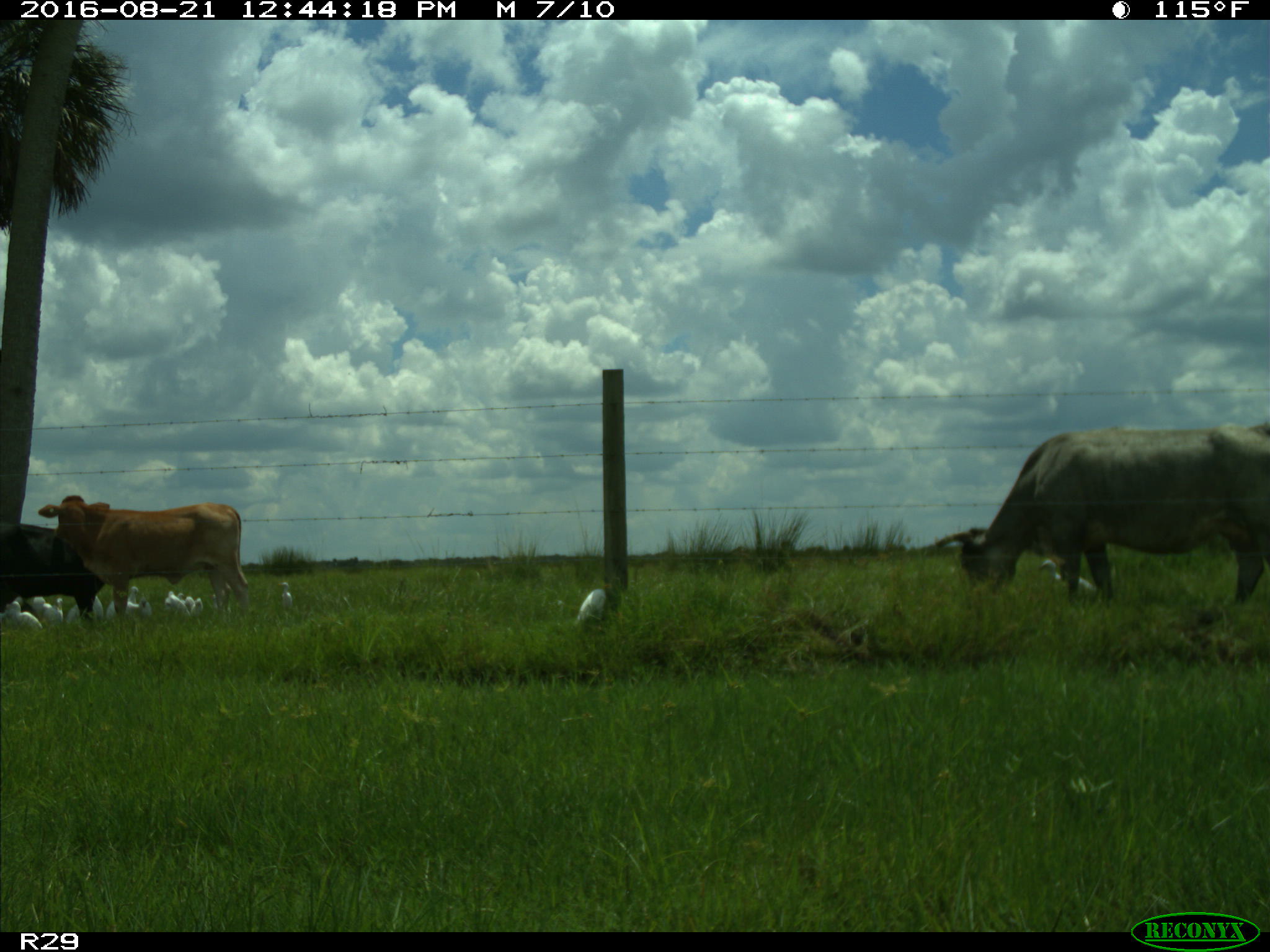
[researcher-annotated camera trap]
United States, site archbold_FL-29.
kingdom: Animalia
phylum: Chordata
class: Mammalia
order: Artiodactyla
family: Bovidae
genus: Bos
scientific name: Bos taurus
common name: domestic cow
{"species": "Bos taurus (domestic cow)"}